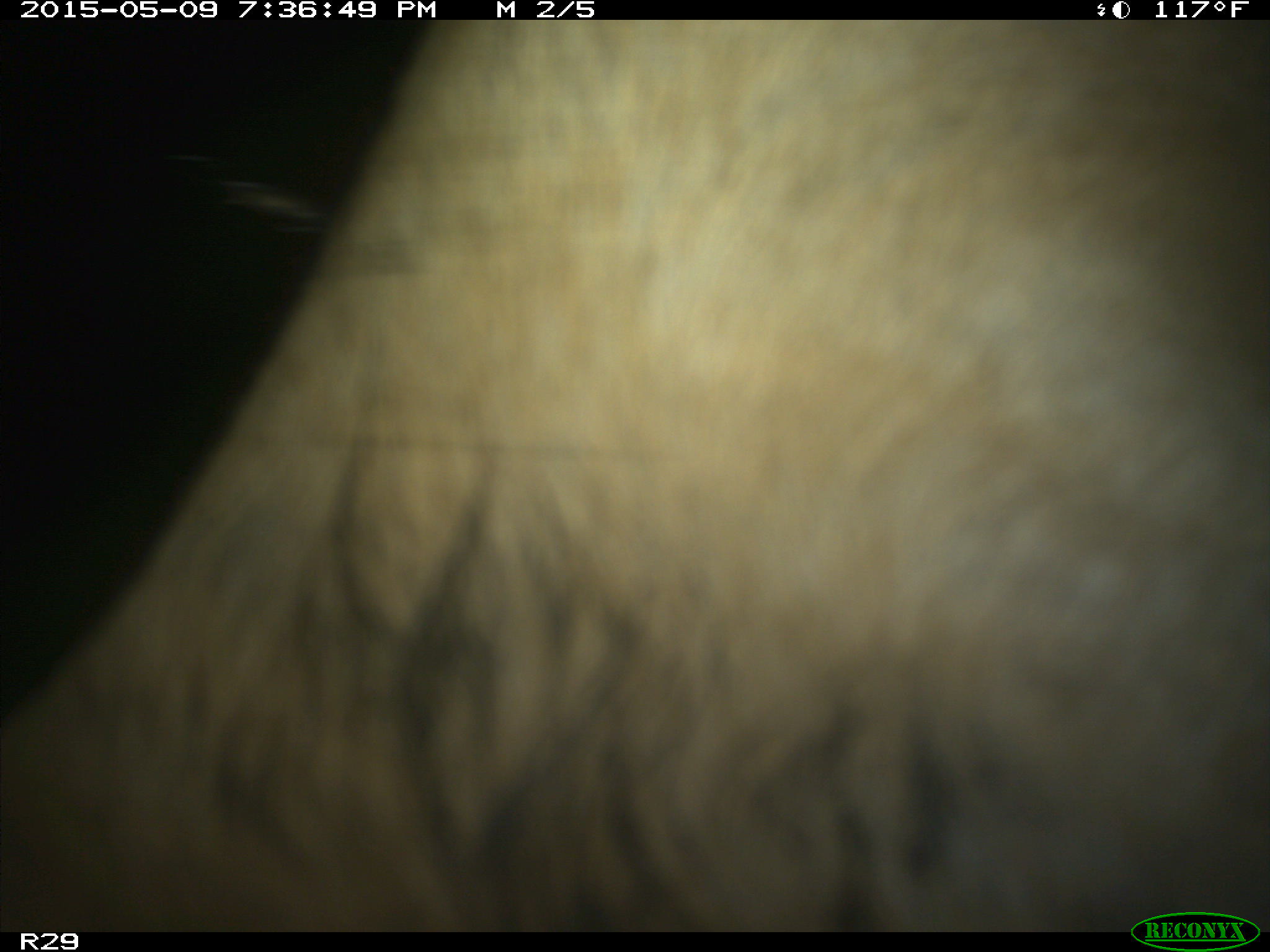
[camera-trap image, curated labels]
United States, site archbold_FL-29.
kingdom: Animalia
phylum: Chordata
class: Mammalia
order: Artiodactyla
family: Bovidae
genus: Bos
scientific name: Bos taurus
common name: domestic cow